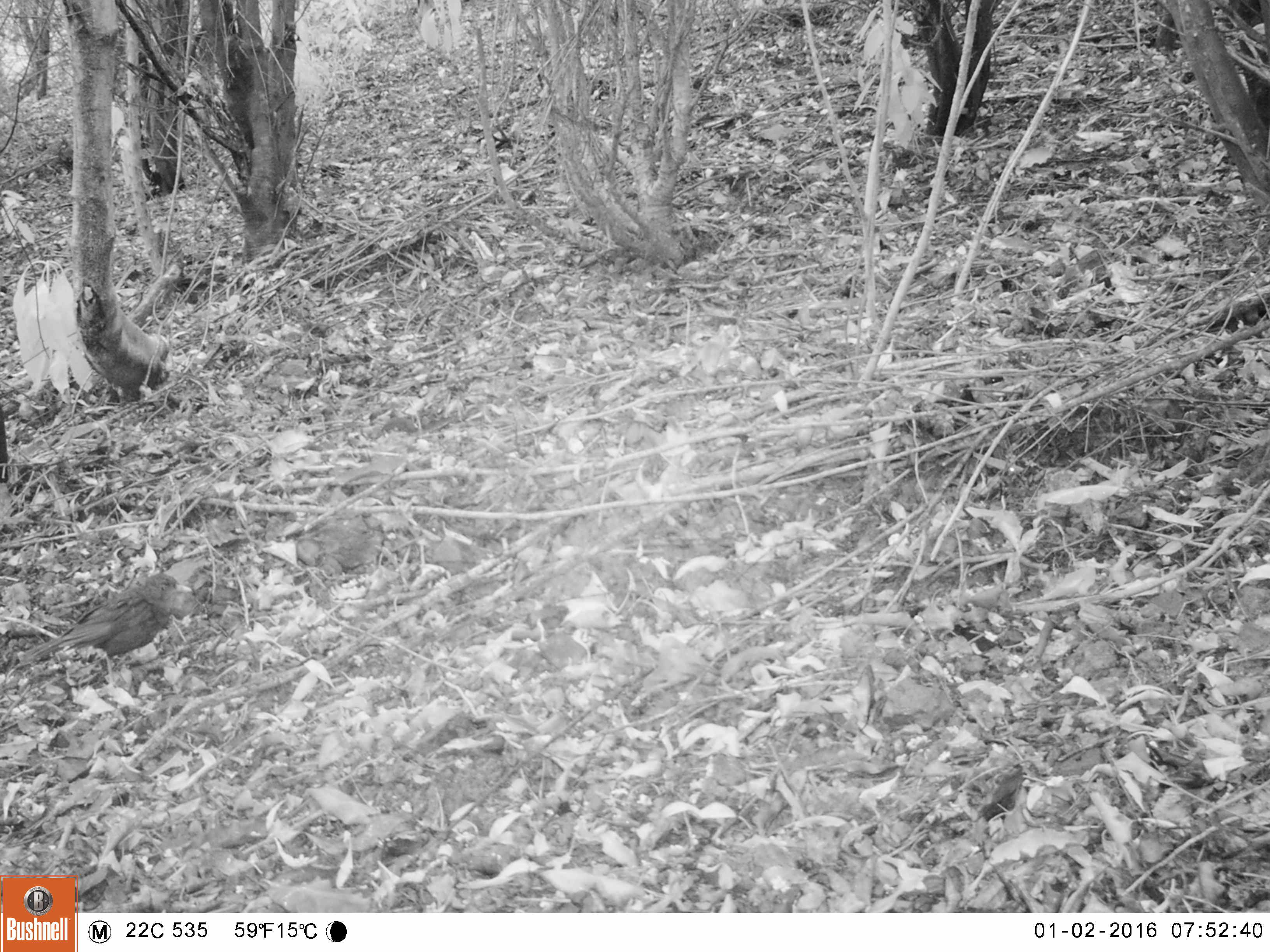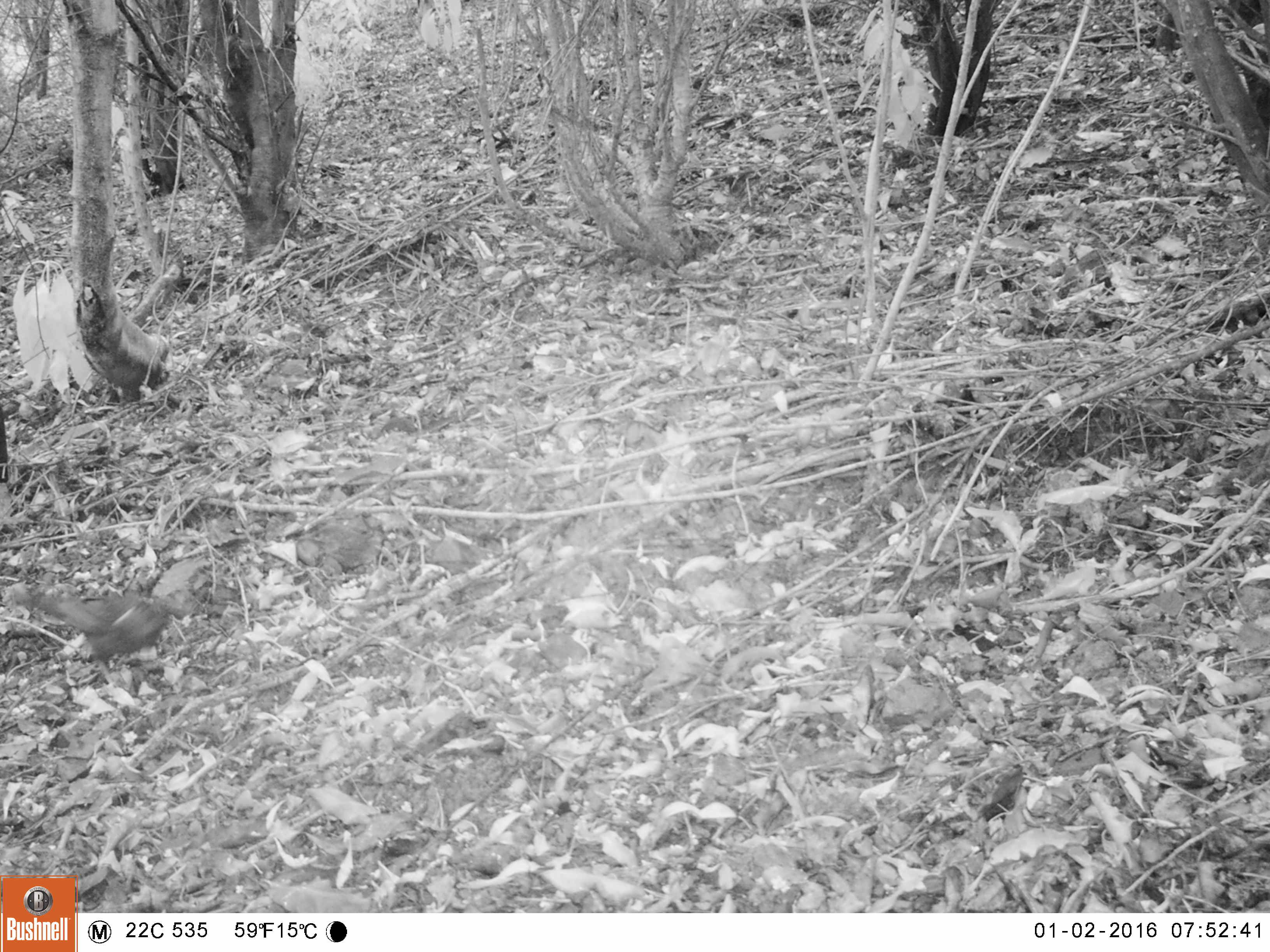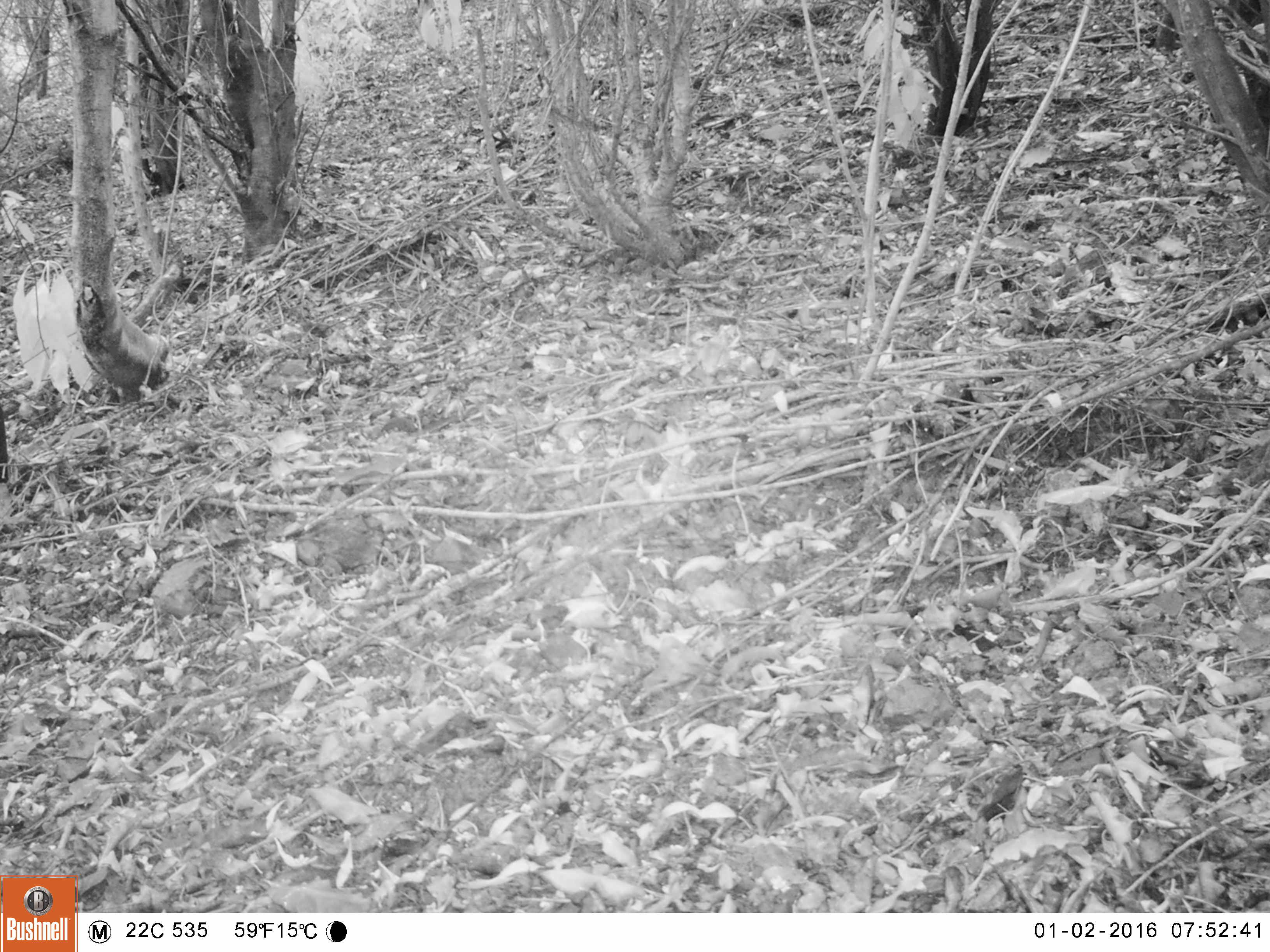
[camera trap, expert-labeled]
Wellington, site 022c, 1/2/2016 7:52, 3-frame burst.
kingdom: Animalia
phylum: Chordata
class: Aves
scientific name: Aves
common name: bird